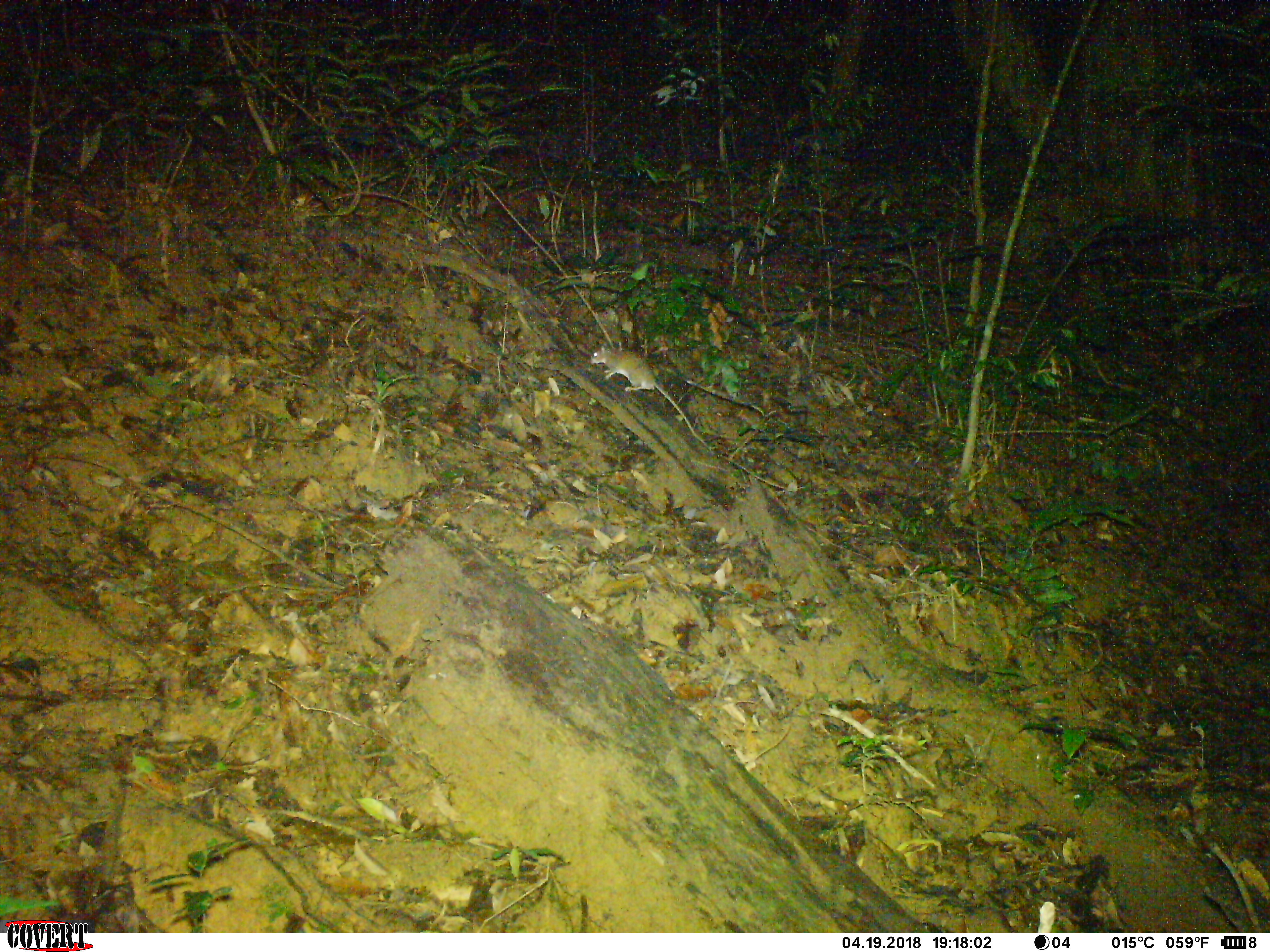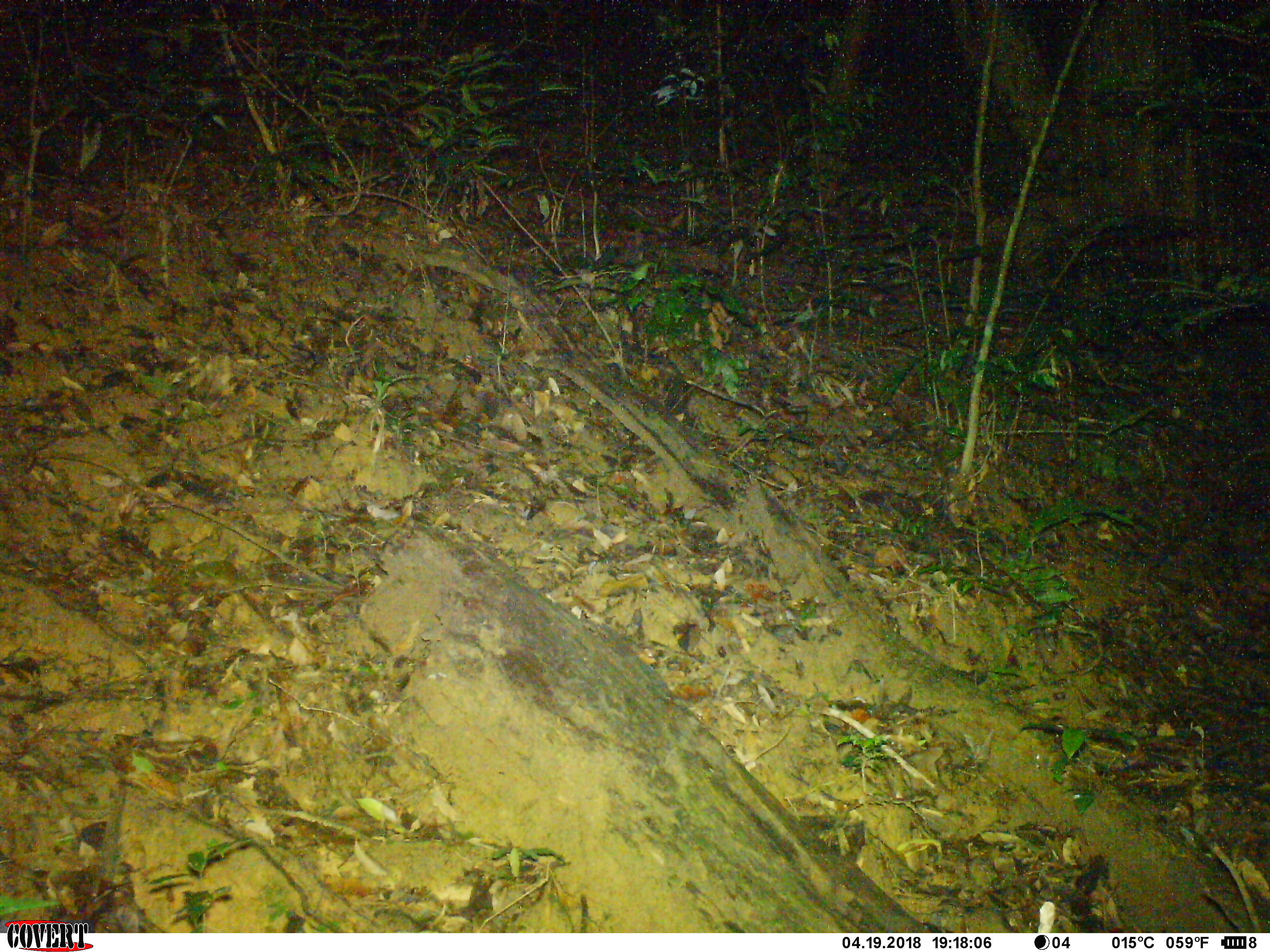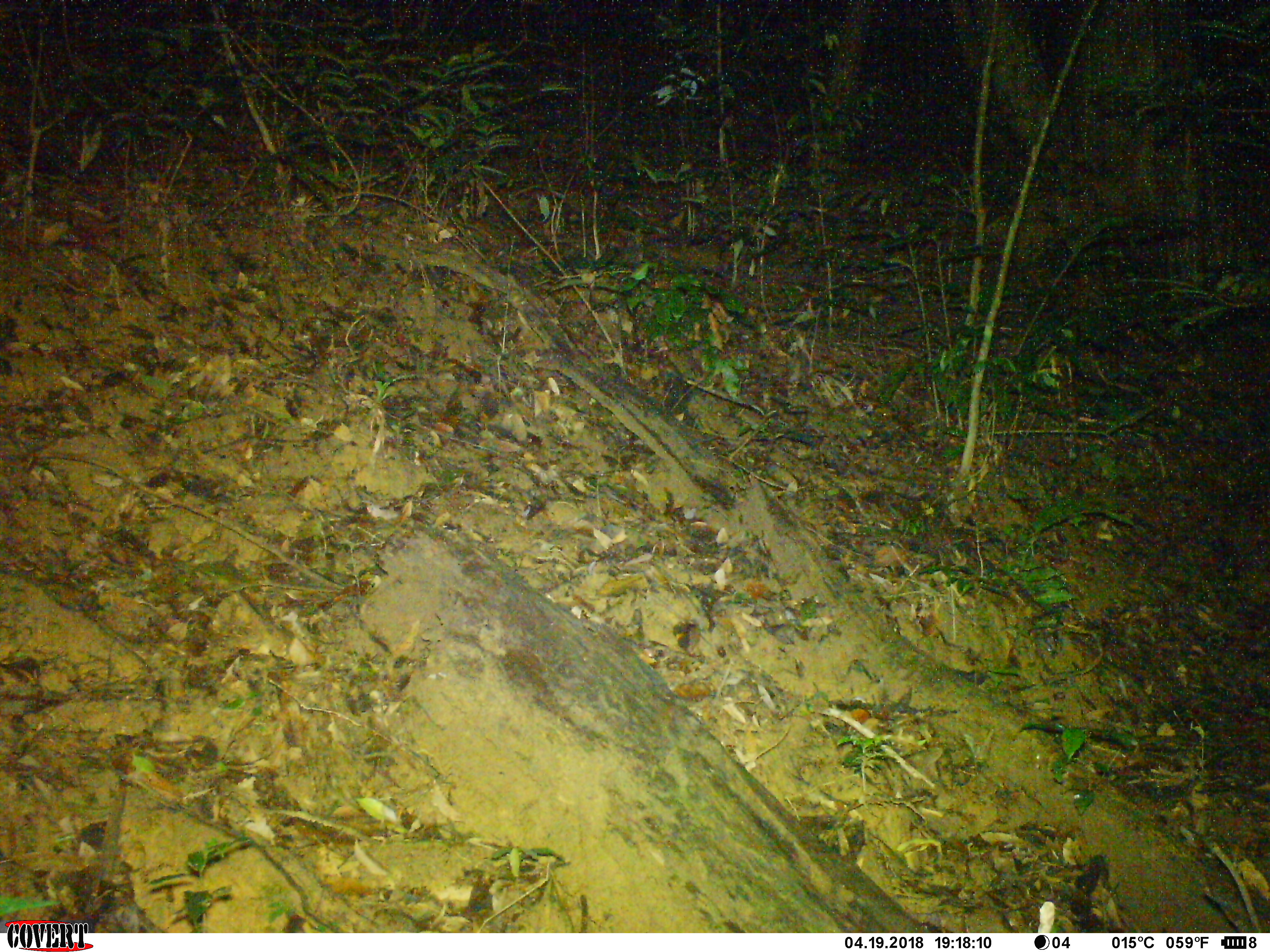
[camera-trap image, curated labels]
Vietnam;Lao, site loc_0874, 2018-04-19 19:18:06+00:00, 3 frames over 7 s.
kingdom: Animalia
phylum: Chordata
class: Mammalia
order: Rodentia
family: Muridae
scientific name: Muridae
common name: old-world mice and rats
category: unidentified murid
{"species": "unidentified murid (old-world mice and rats) (Muridae)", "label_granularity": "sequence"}